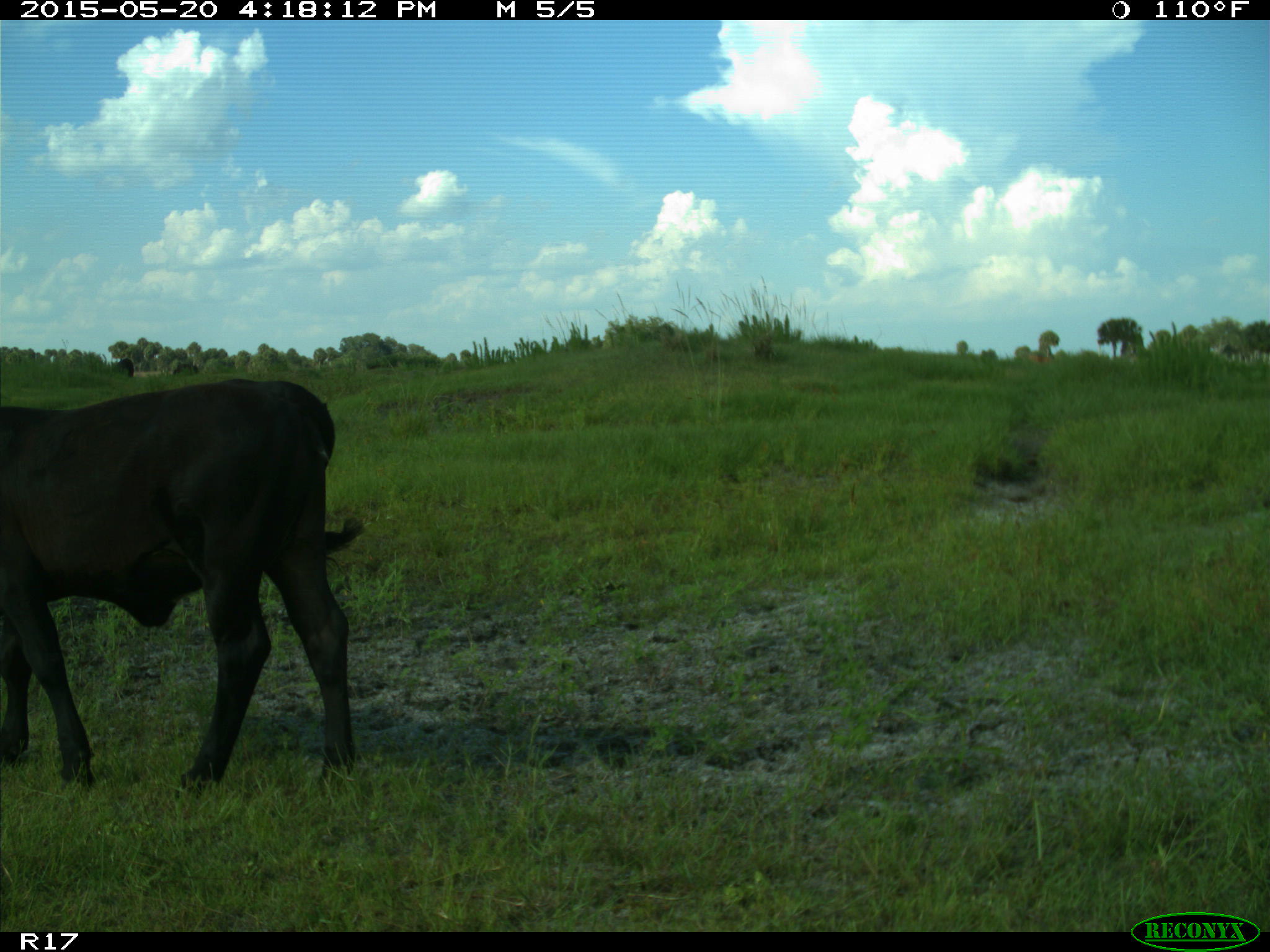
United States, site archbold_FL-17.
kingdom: Animalia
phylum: Chordata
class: Mammalia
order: Artiodactyla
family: Bovidae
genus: Bos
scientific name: Bos taurus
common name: domestic cow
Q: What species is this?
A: Bos taurus (domestic cow).